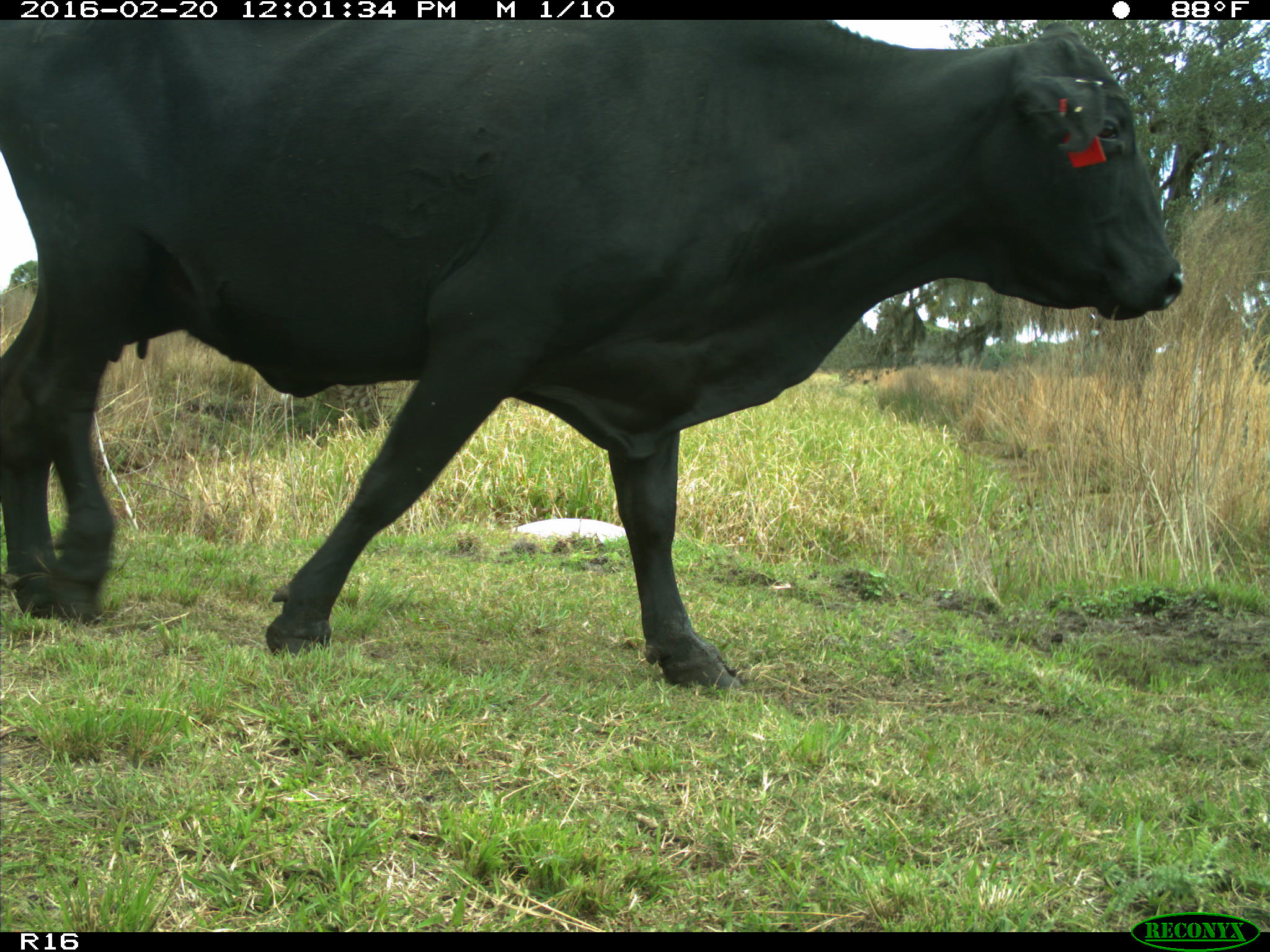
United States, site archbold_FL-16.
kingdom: Animalia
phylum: Chordata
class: Mammalia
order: Artiodactyla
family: Bovidae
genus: Bos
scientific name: Bos taurus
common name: domestic cow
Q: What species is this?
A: Bos taurus (domestic cow).